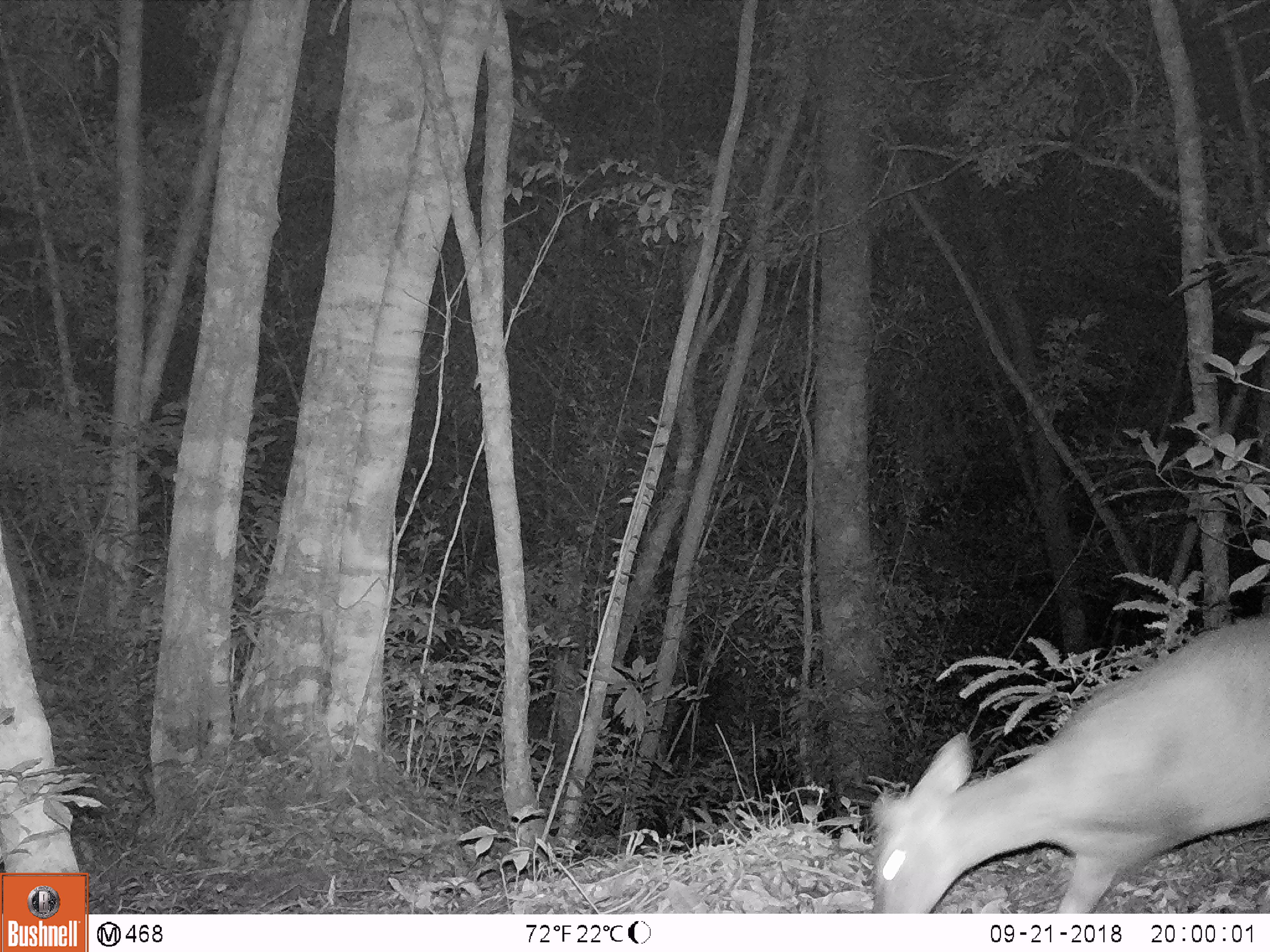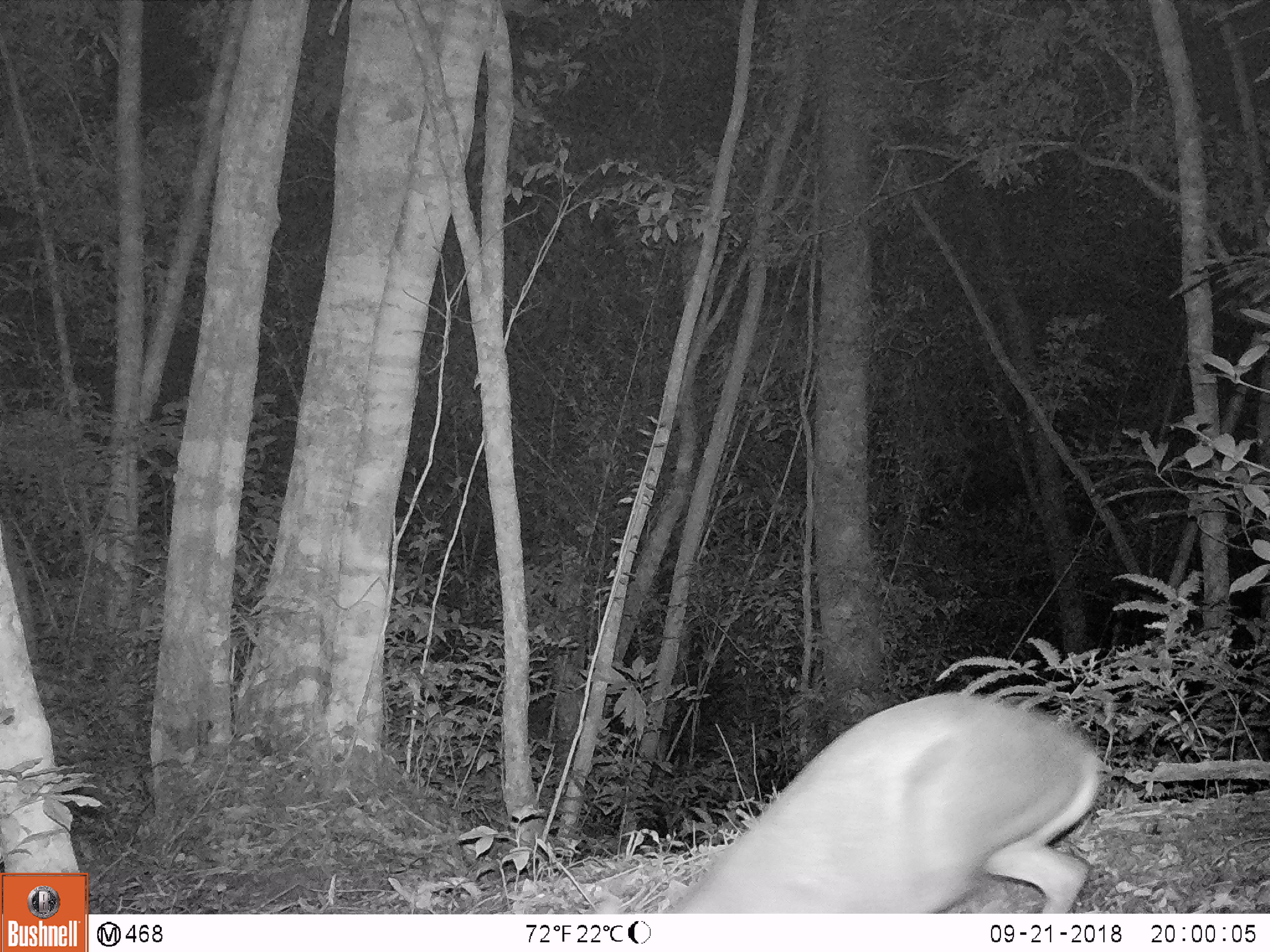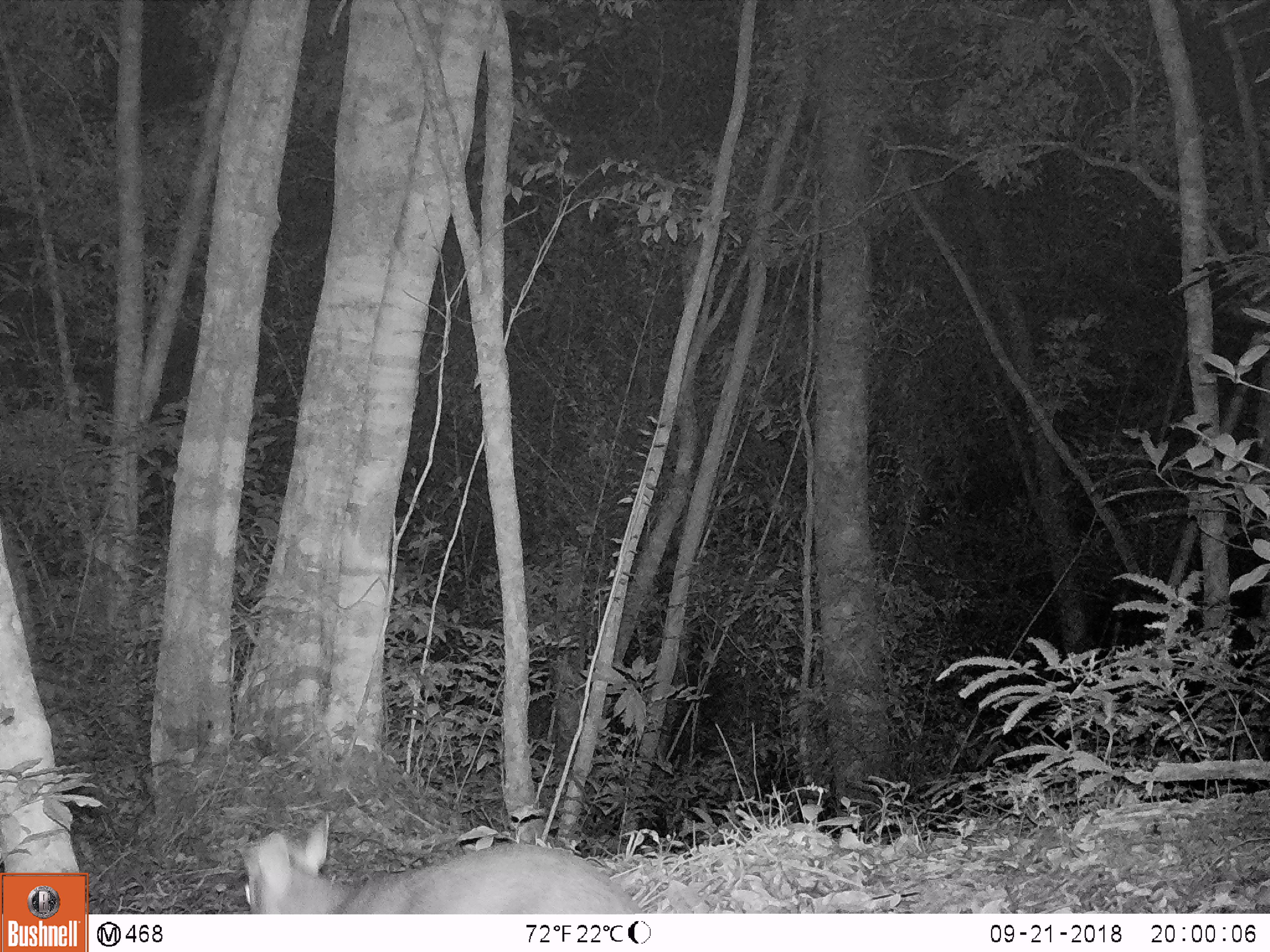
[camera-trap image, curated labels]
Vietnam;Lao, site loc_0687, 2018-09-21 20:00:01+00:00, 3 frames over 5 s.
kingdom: Animalia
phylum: Chordata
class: Mammalia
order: Artiodactyla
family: Cervidae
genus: Muntiacus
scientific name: Muntiacus rooseveltorum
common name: roosevelt's muntjac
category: roosevelts muntjac group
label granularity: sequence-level